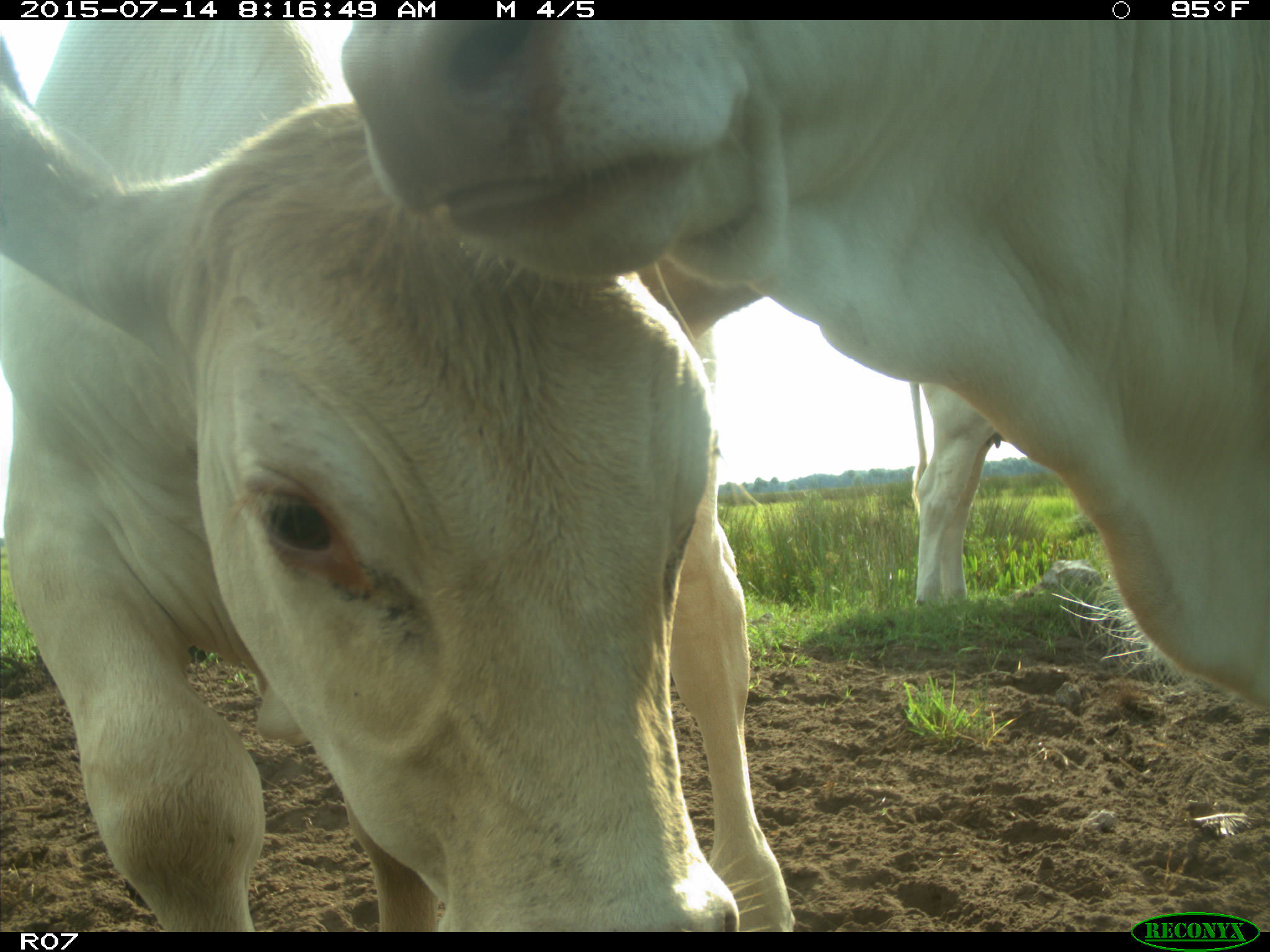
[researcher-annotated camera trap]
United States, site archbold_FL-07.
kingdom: Animalia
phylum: Chordata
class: Mammalia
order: Artiodactyla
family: Bovidae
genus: Bos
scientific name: Bos taurus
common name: domestic cow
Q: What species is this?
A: Bos taurus (domestic cow).